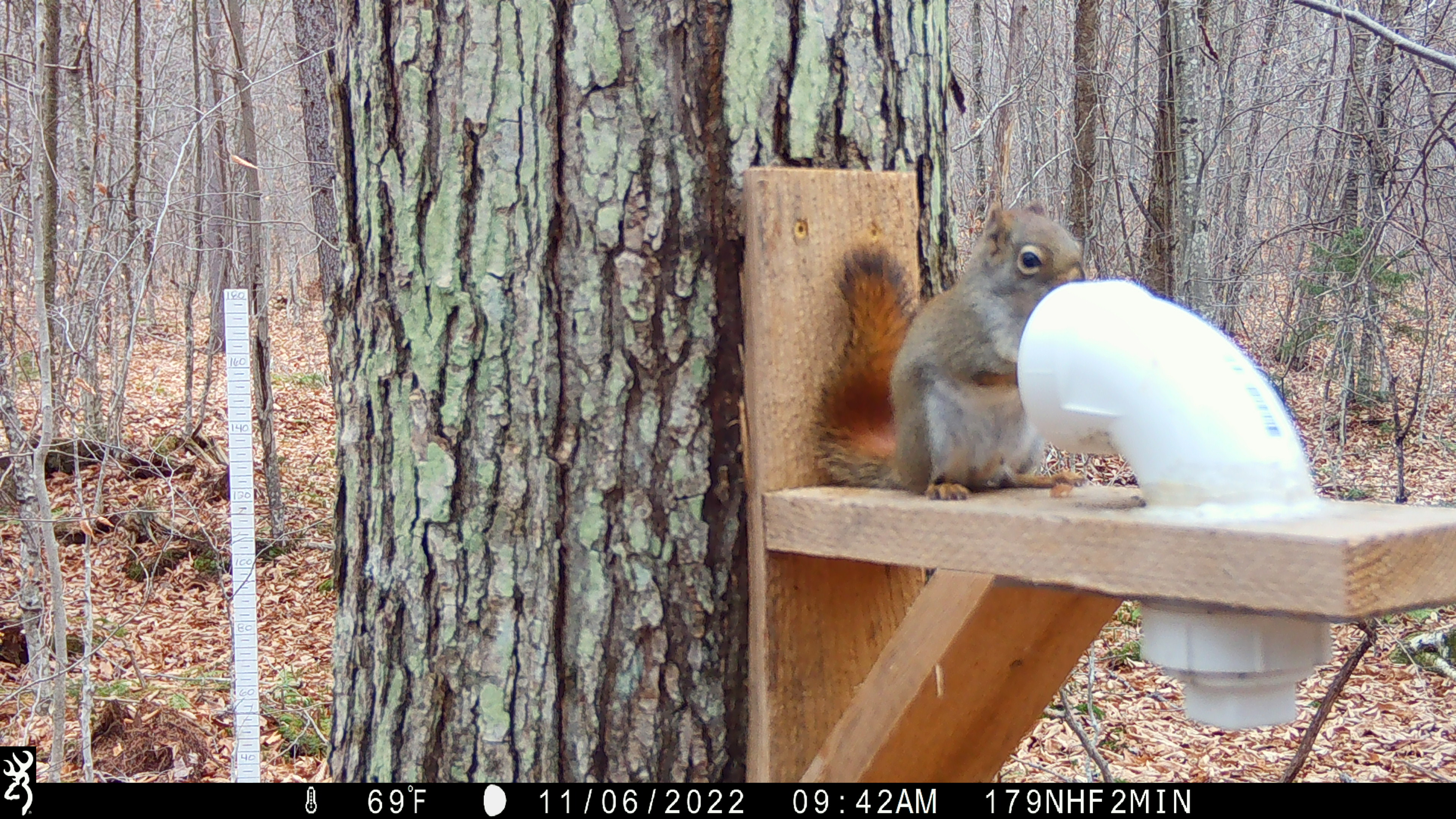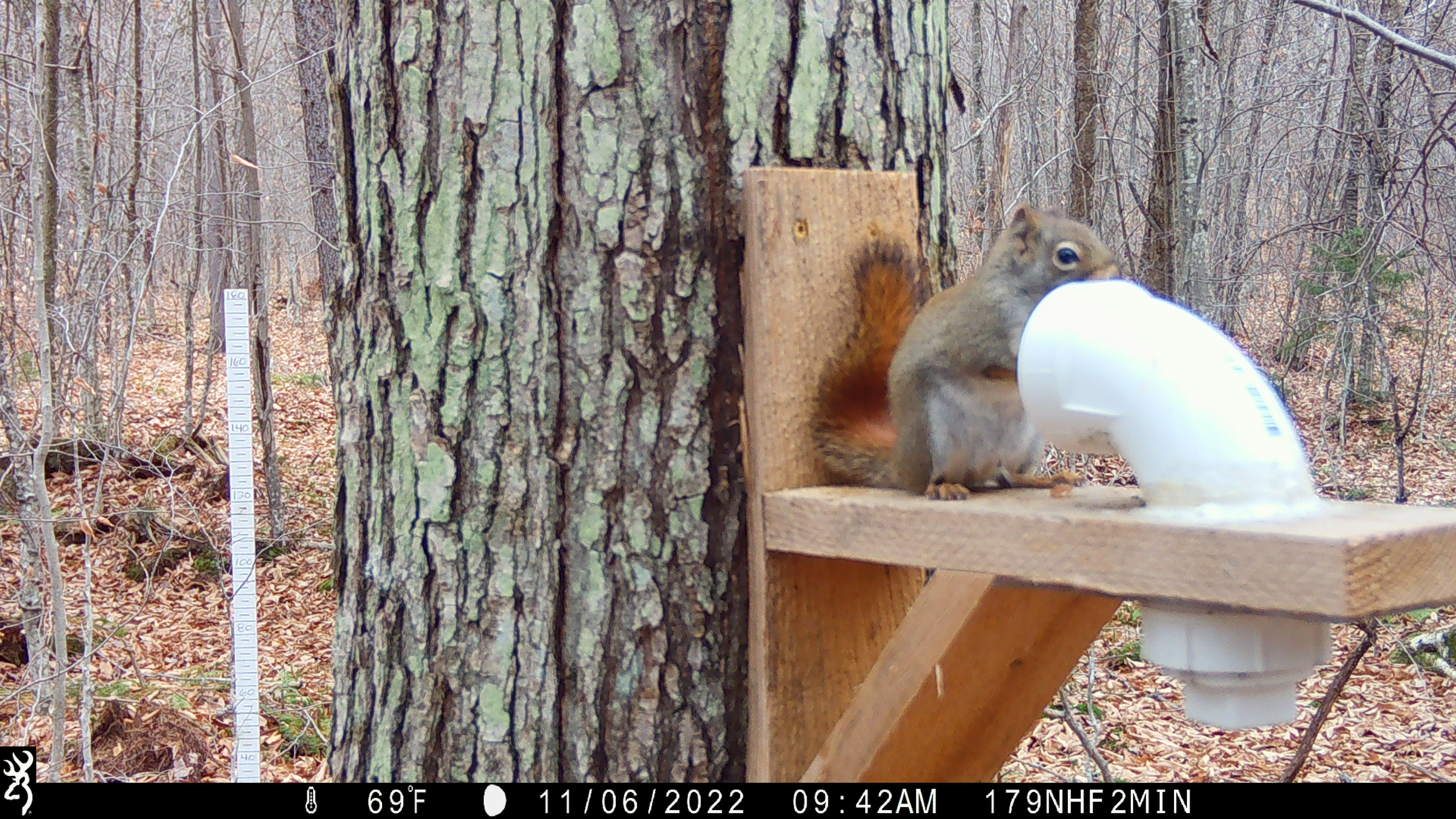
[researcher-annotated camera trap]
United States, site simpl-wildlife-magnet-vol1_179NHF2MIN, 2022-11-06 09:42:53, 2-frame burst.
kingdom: Animalia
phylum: Chordata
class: Mammalia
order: Rodentia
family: Sciuridae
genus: Tamiasciurus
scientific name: Tamiasciurus hudsonicus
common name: red squirrel